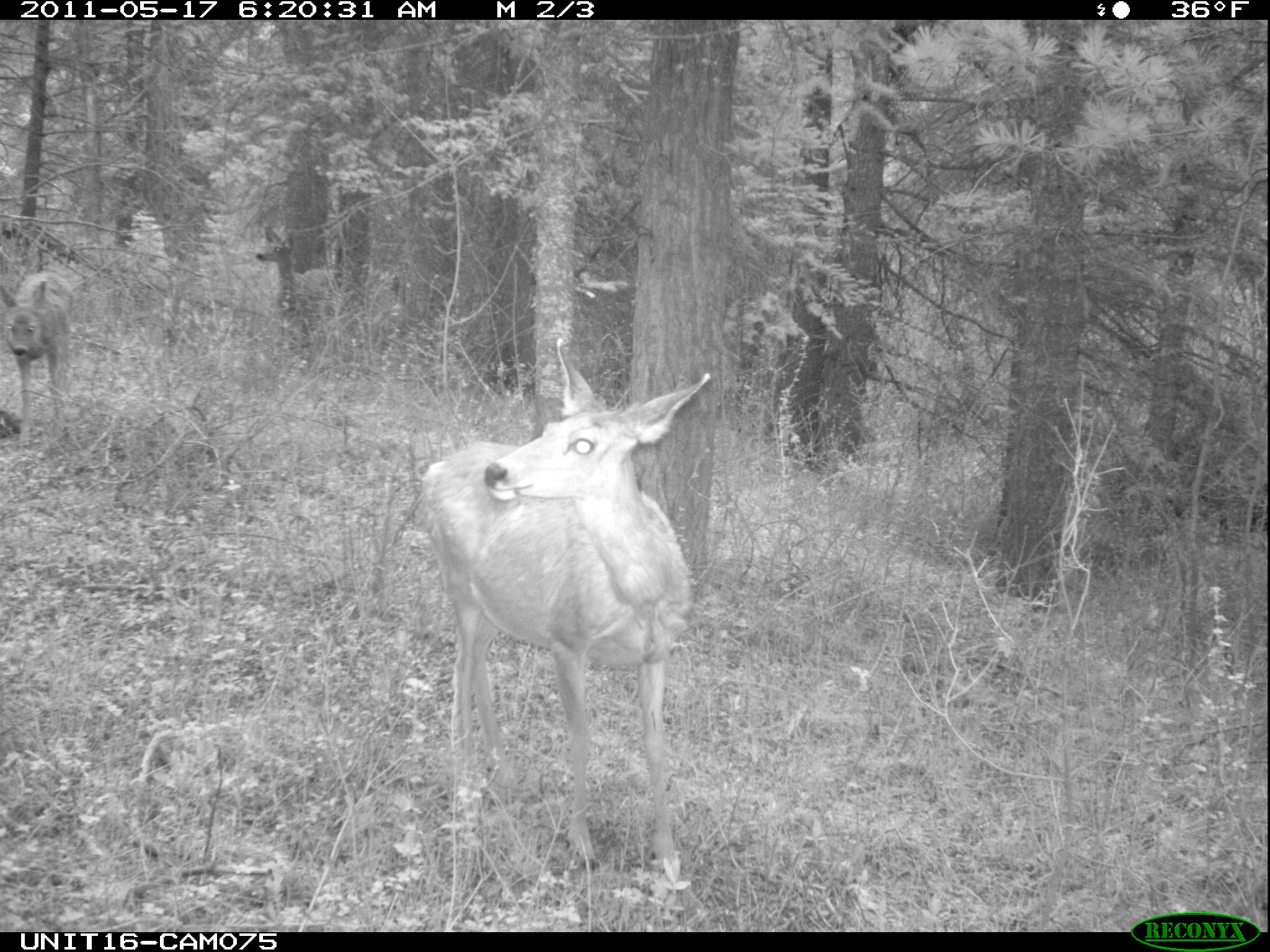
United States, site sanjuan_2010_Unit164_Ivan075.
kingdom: Animalia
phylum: Chordata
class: Mammalia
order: Artiodactyla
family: Cervidae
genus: Odocoileus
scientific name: Odocoileus hemionus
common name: mule deer